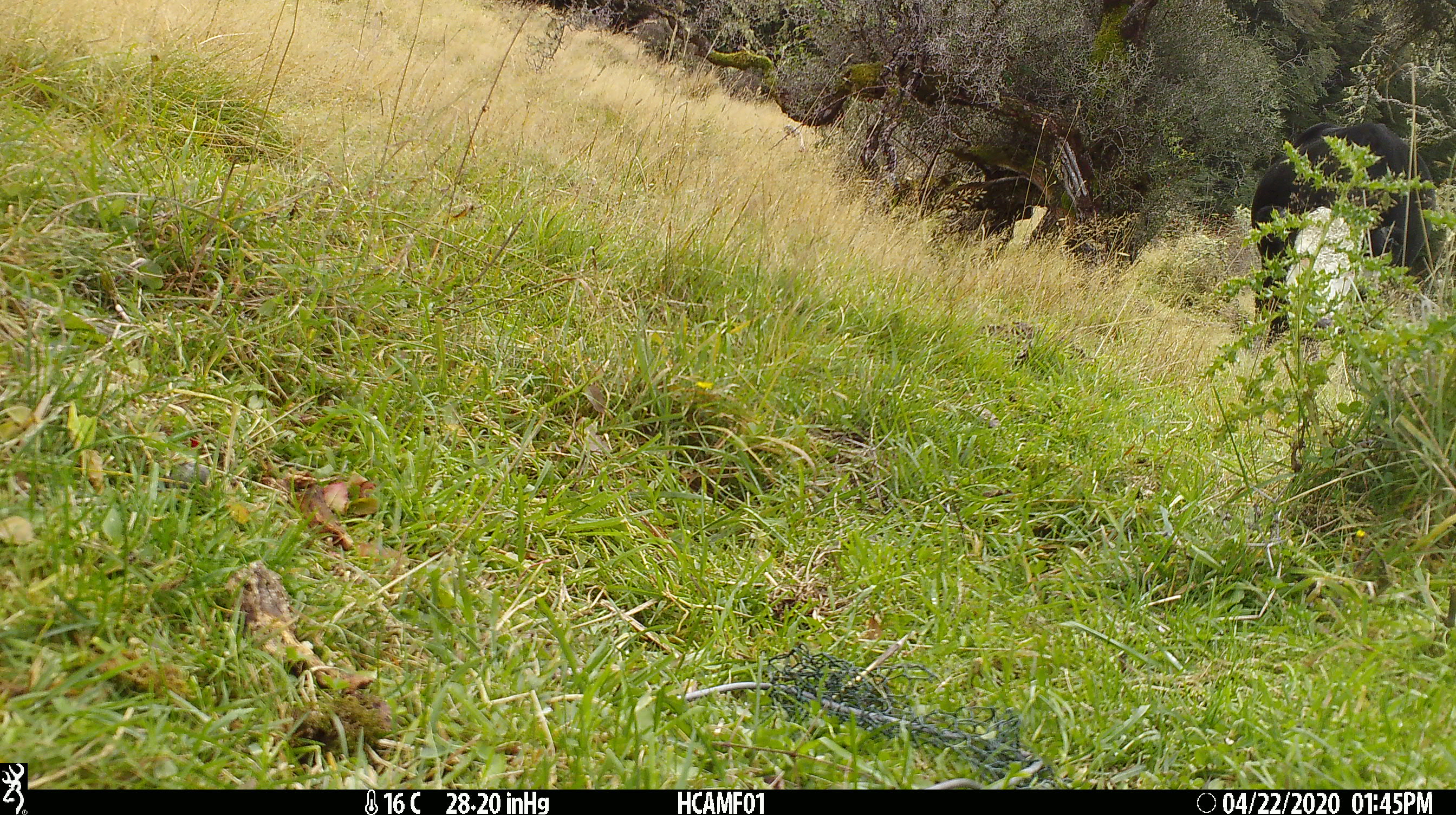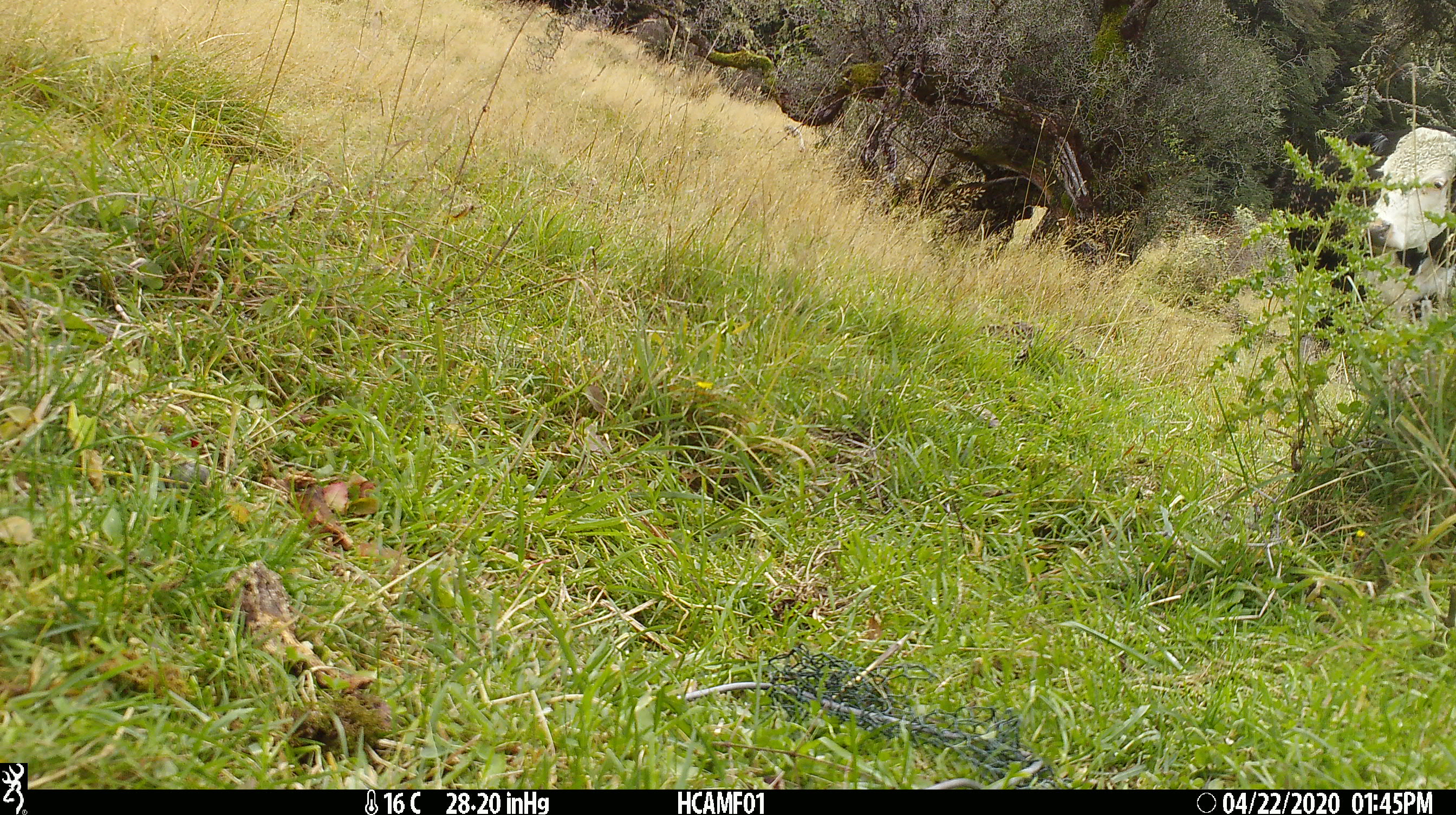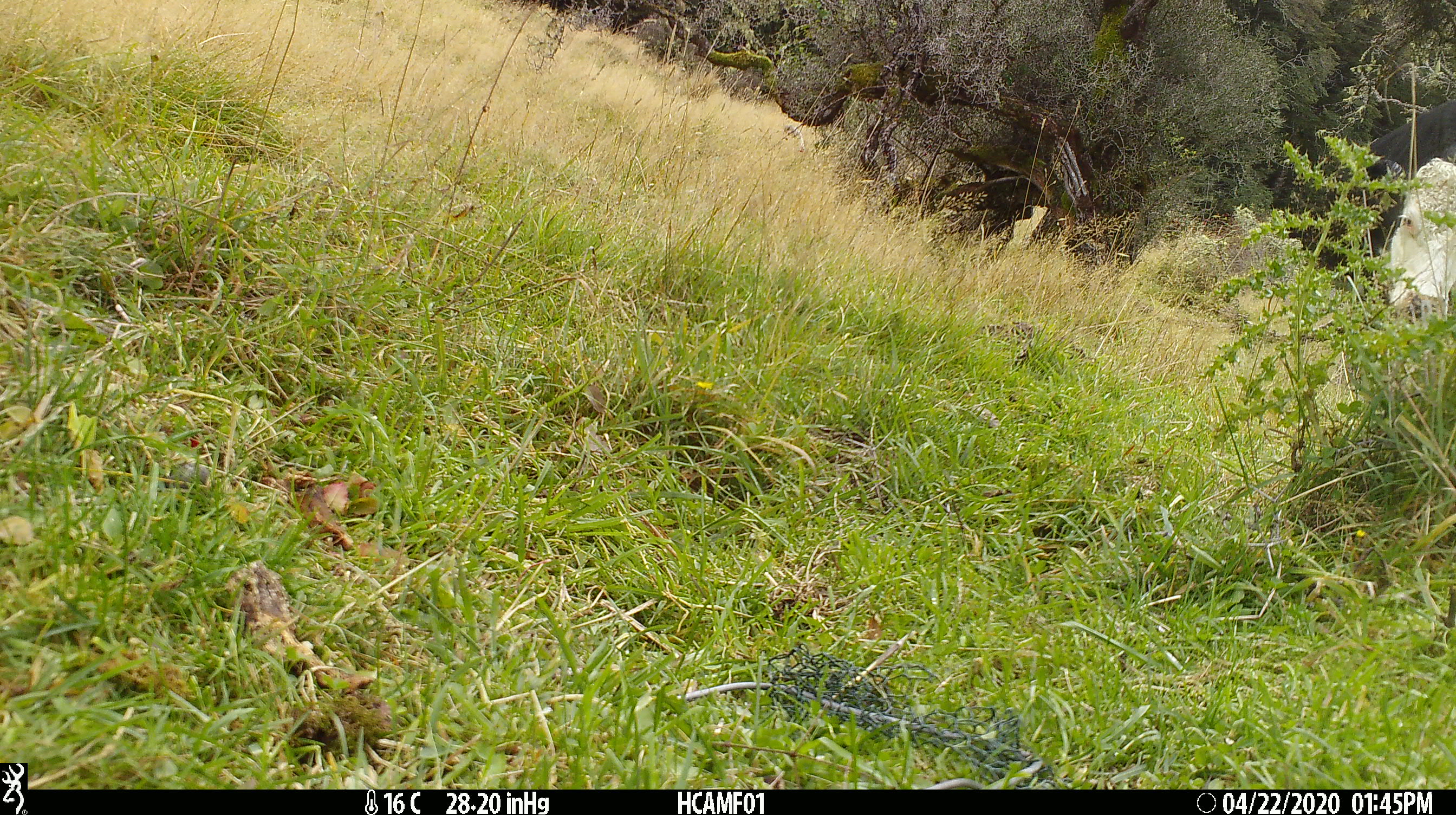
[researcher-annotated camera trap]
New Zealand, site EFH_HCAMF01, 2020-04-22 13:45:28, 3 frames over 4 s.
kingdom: Animalia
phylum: Chordata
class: Mammalia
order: Artiodactyla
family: Bovidae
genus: Bos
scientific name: Bos taurus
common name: domestic cow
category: cow